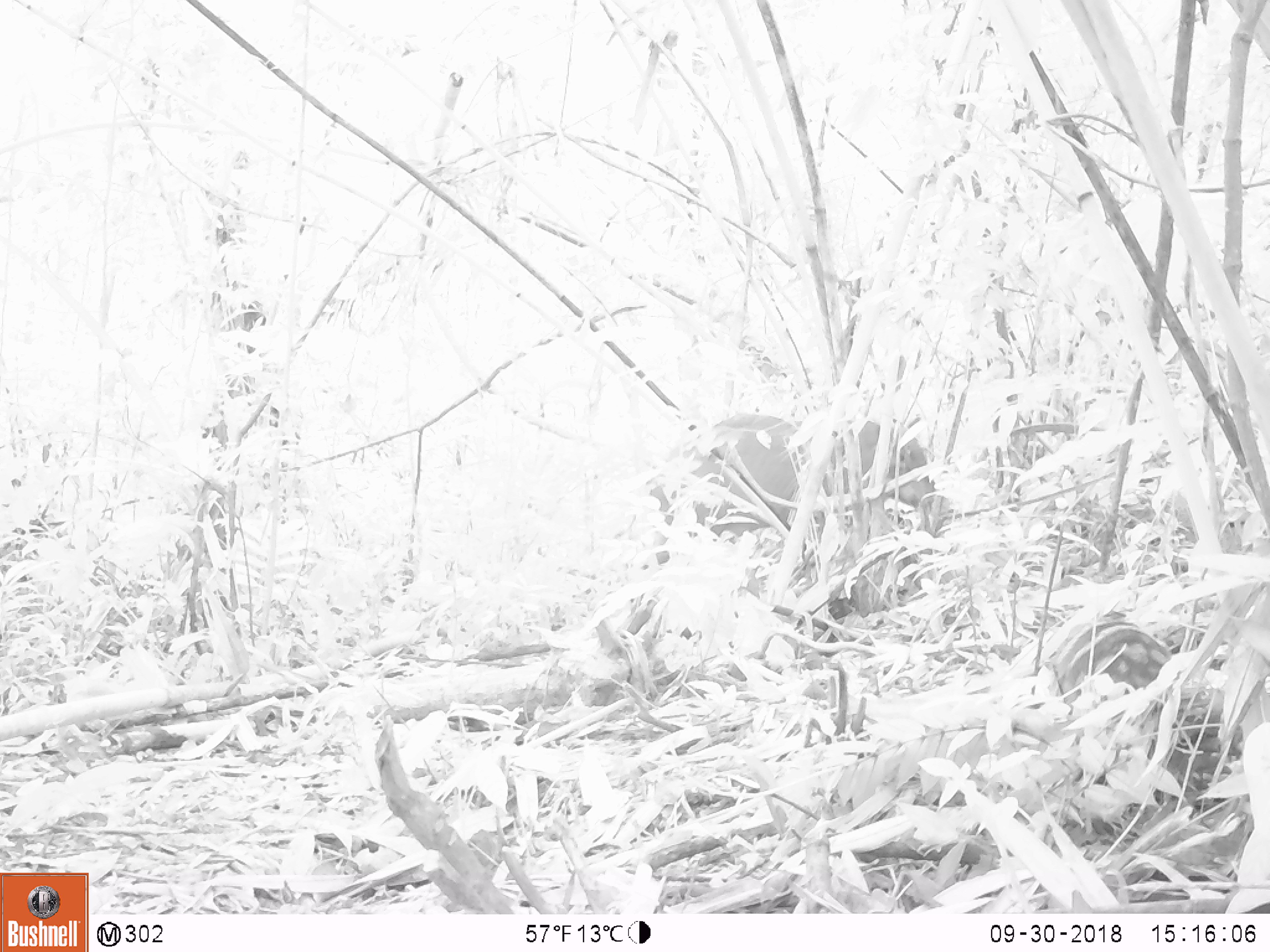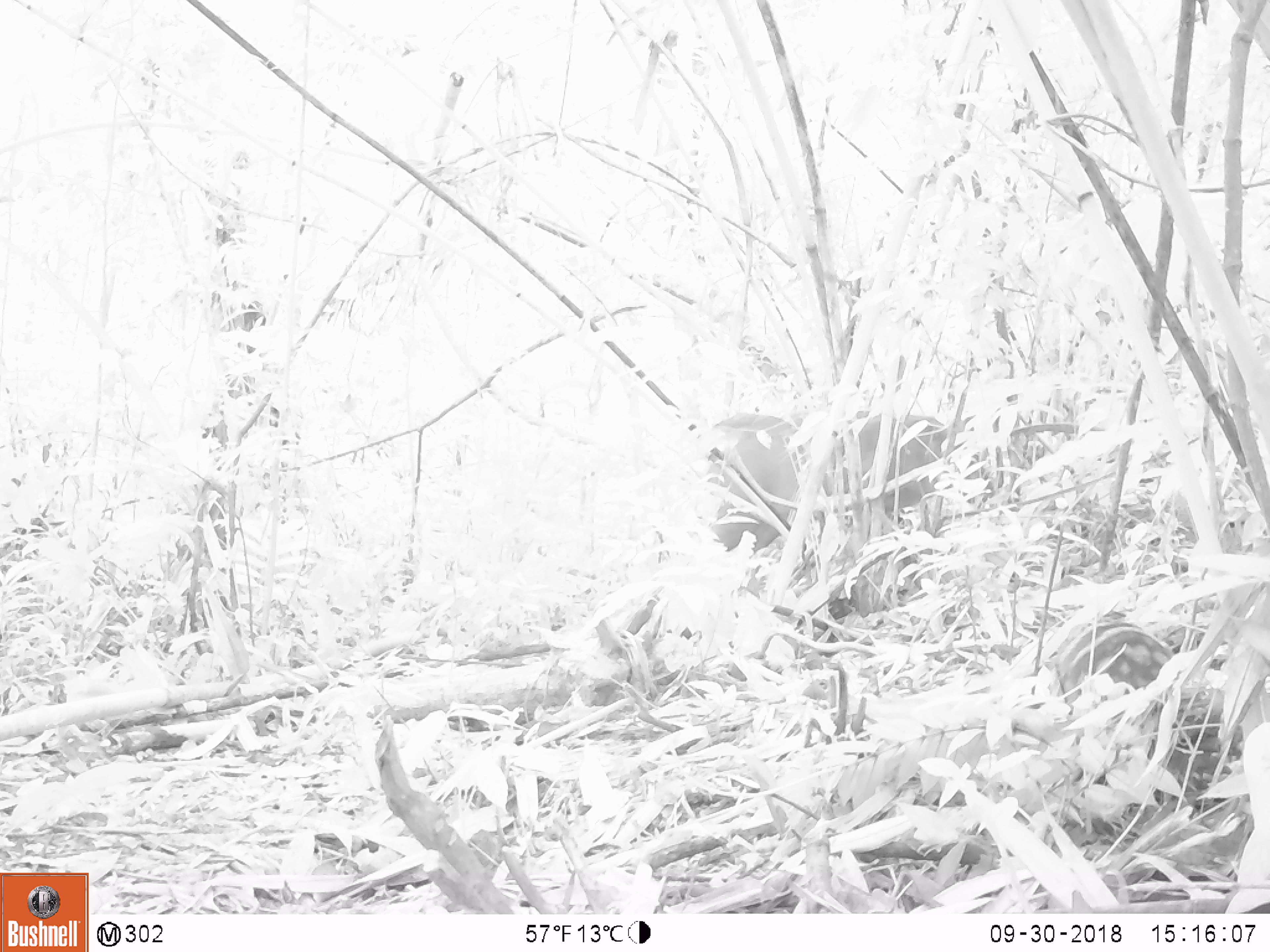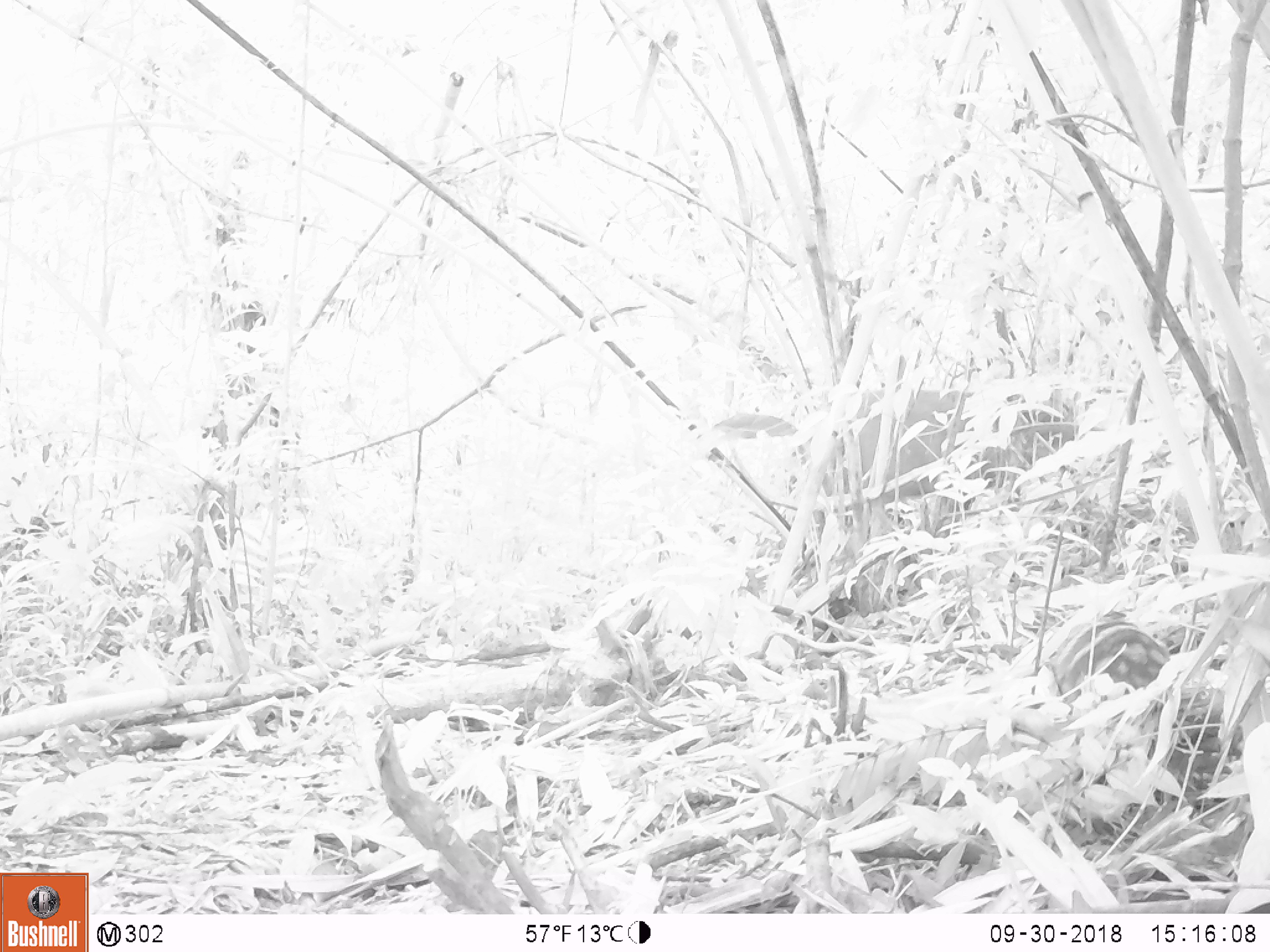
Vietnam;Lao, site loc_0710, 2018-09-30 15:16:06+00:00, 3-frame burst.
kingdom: Animalia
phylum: Chordata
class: Mammalia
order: Artiodactyla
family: Suidae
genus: Sus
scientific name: Sus scrofa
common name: eurasian wild pig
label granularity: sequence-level